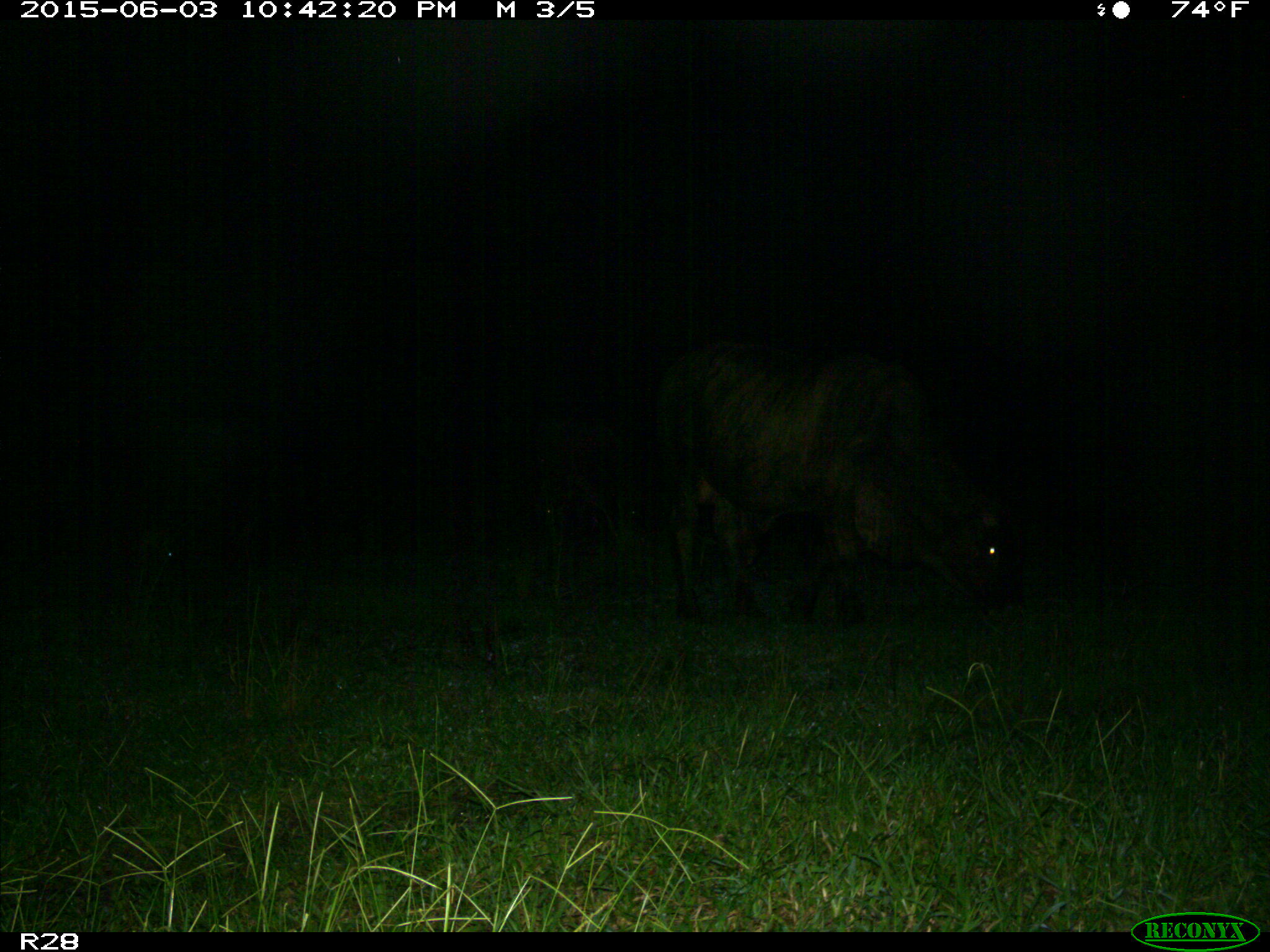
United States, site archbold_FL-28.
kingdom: Animalia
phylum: Chordata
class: Mammalia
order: Artiodactyla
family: Bovidae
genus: Bos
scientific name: Bos taurus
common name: domestic cow